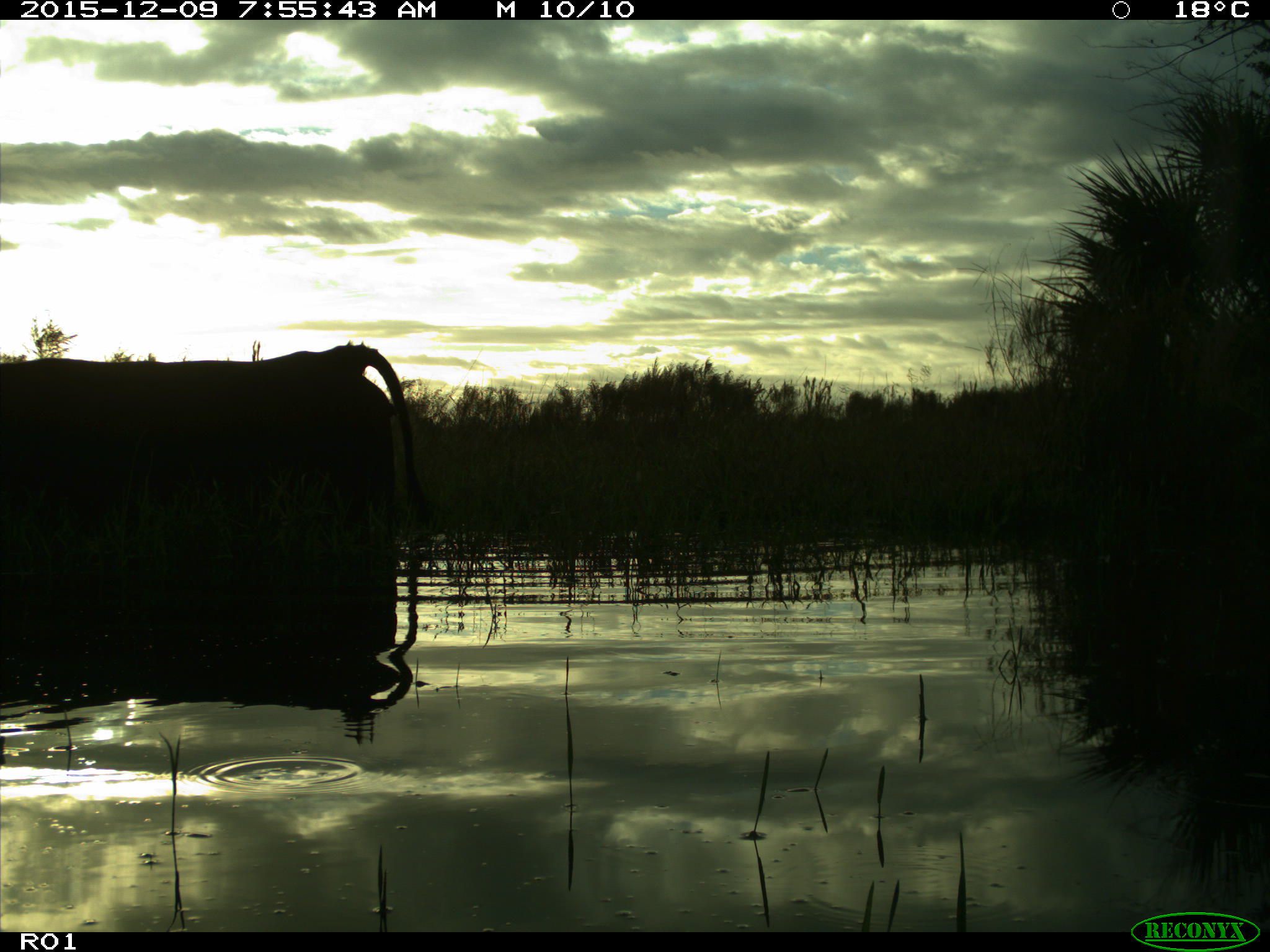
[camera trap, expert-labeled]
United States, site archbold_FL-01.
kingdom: Animalia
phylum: Chordata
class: Mammalia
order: Artiodactyla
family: Bovidae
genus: Bos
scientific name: Bos taurus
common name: domestic cow